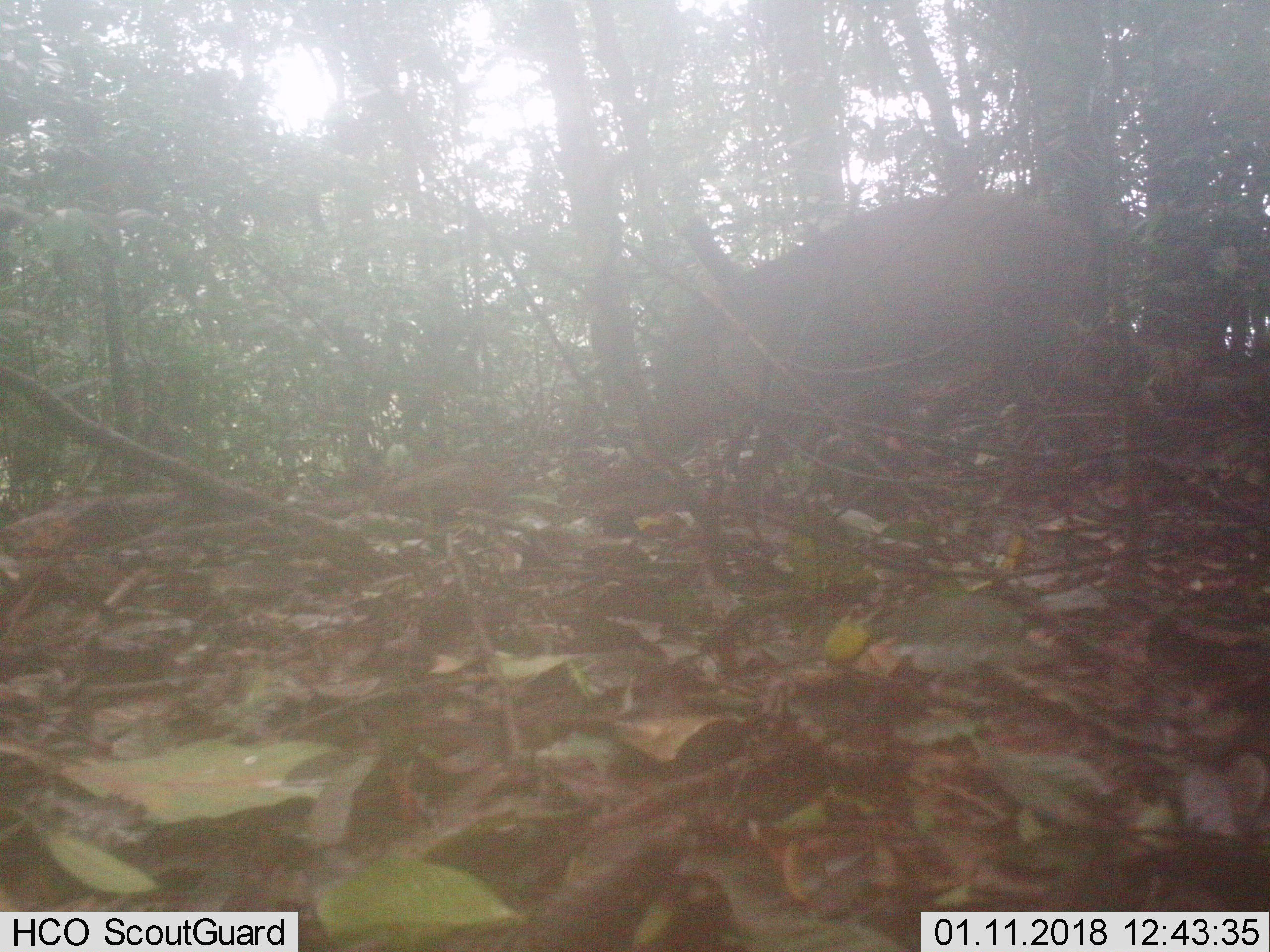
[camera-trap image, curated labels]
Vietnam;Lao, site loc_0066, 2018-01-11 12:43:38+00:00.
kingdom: Animalia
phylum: Chordata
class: Mammalia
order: Artiodactyla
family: Suidae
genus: Sus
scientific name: Sus scrofa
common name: eurasian wild pig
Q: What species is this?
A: Eurasian wild pig (Sus scrofa).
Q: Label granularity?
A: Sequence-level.